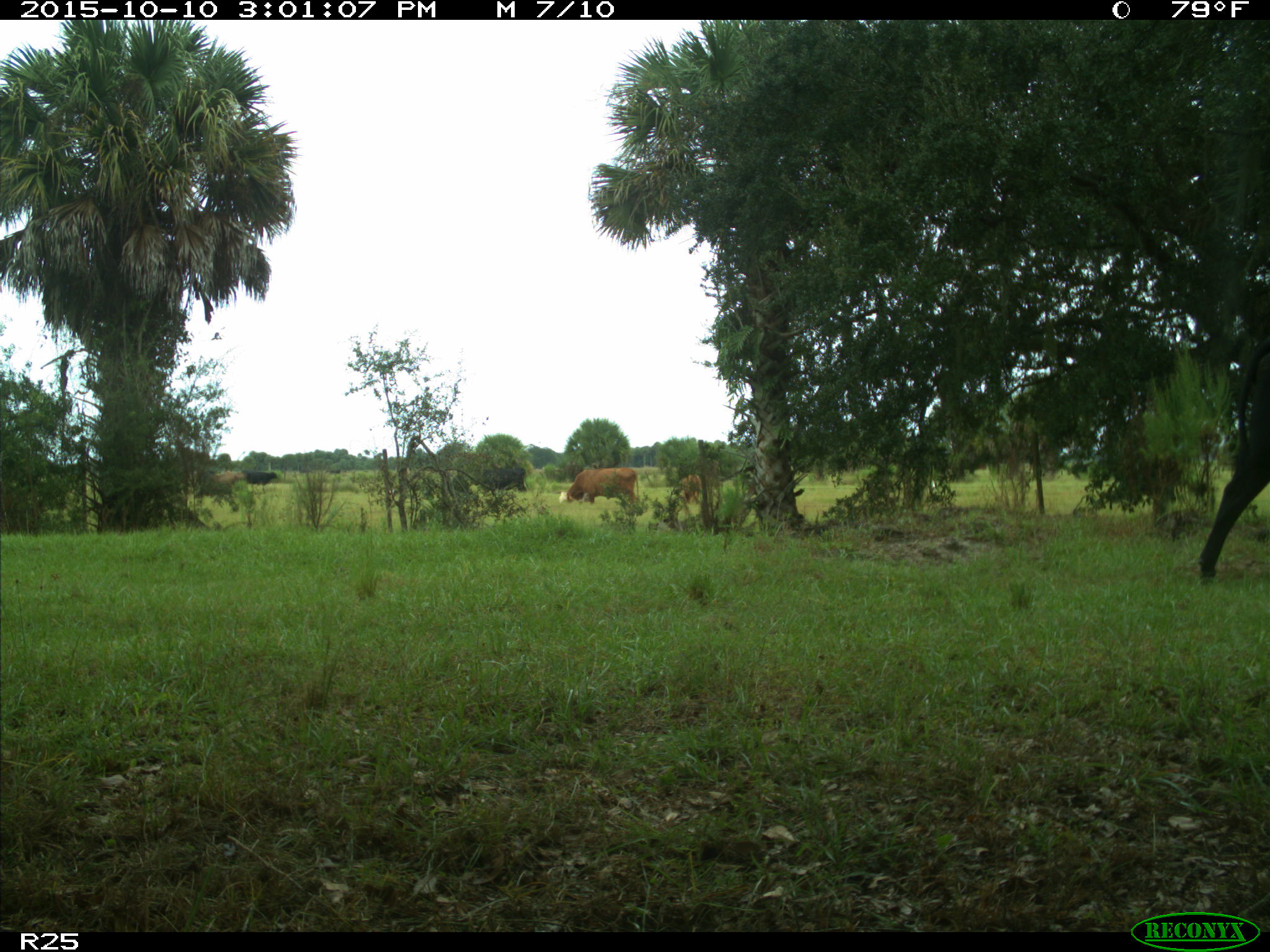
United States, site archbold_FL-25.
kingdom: Animalia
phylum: Chordata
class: Mammalia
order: Artiodactyla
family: Bovidae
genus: Bos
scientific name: Bos taurus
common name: domestic cow